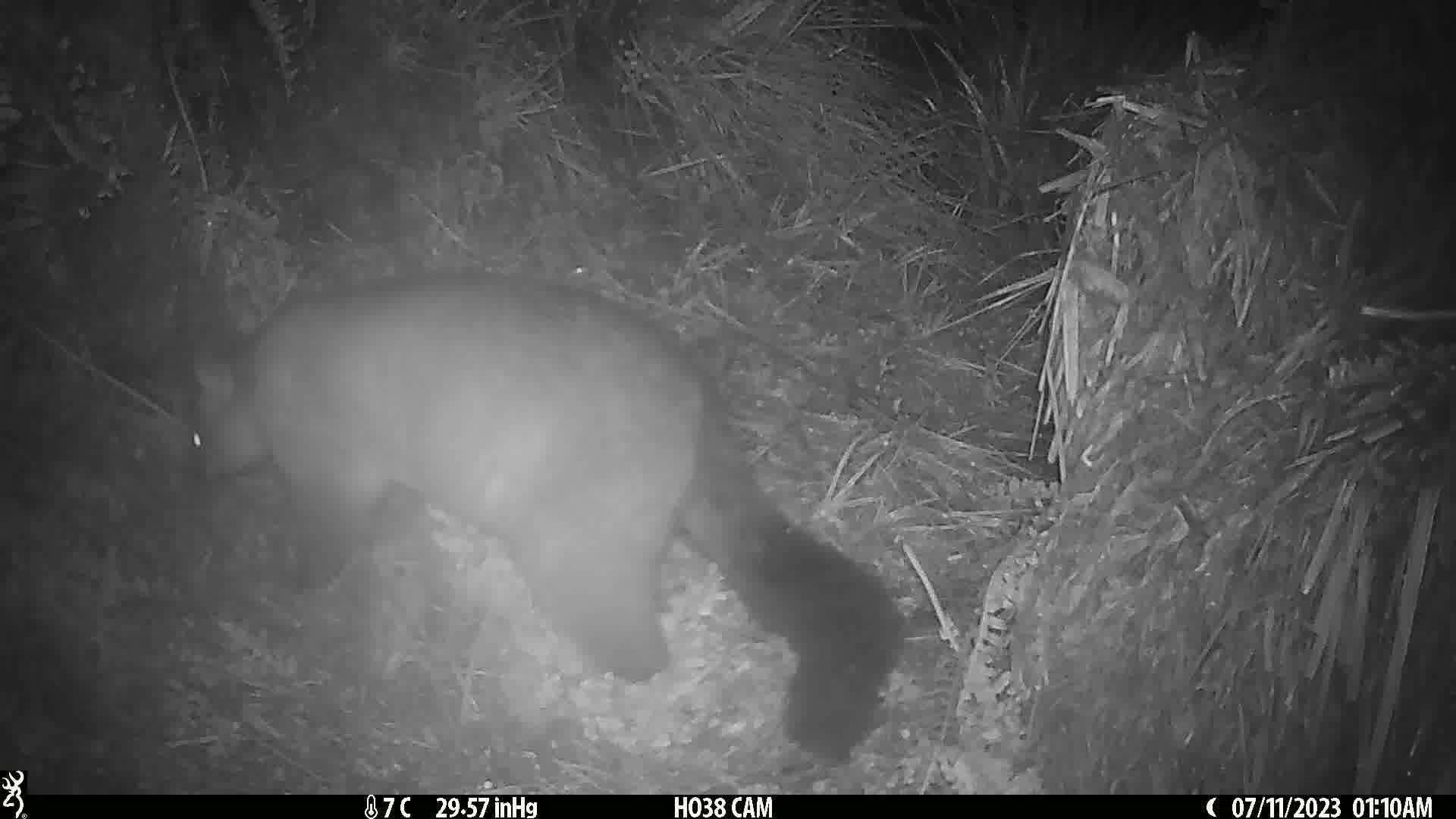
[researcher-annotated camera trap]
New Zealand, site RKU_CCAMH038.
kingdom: Animalia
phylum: Chordata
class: Mammalia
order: Diprotodontia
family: Phalangeridae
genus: Trichosurus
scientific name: Trichosurus vulpecula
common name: common brushtail possum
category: possum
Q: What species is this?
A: Possum (common brushtail possum) (Trichosurus vulpecula).